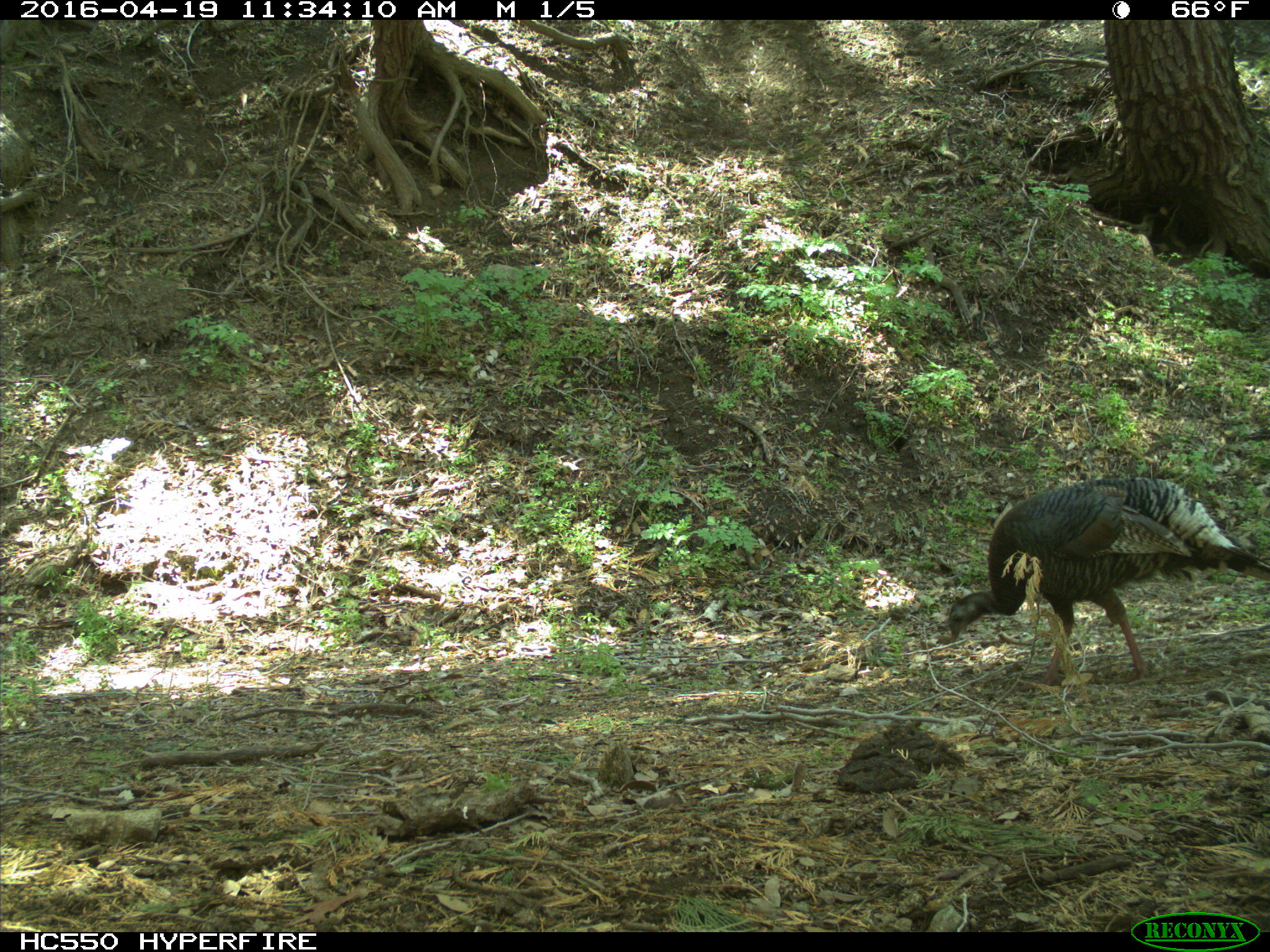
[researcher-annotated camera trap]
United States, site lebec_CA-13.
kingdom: Animalia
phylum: Chordata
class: Aves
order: Galliformes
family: Phasianidae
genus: Meleagris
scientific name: Meleagris gallopavo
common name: wild turkey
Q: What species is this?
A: Meleagris gallopavo (wild turkey).